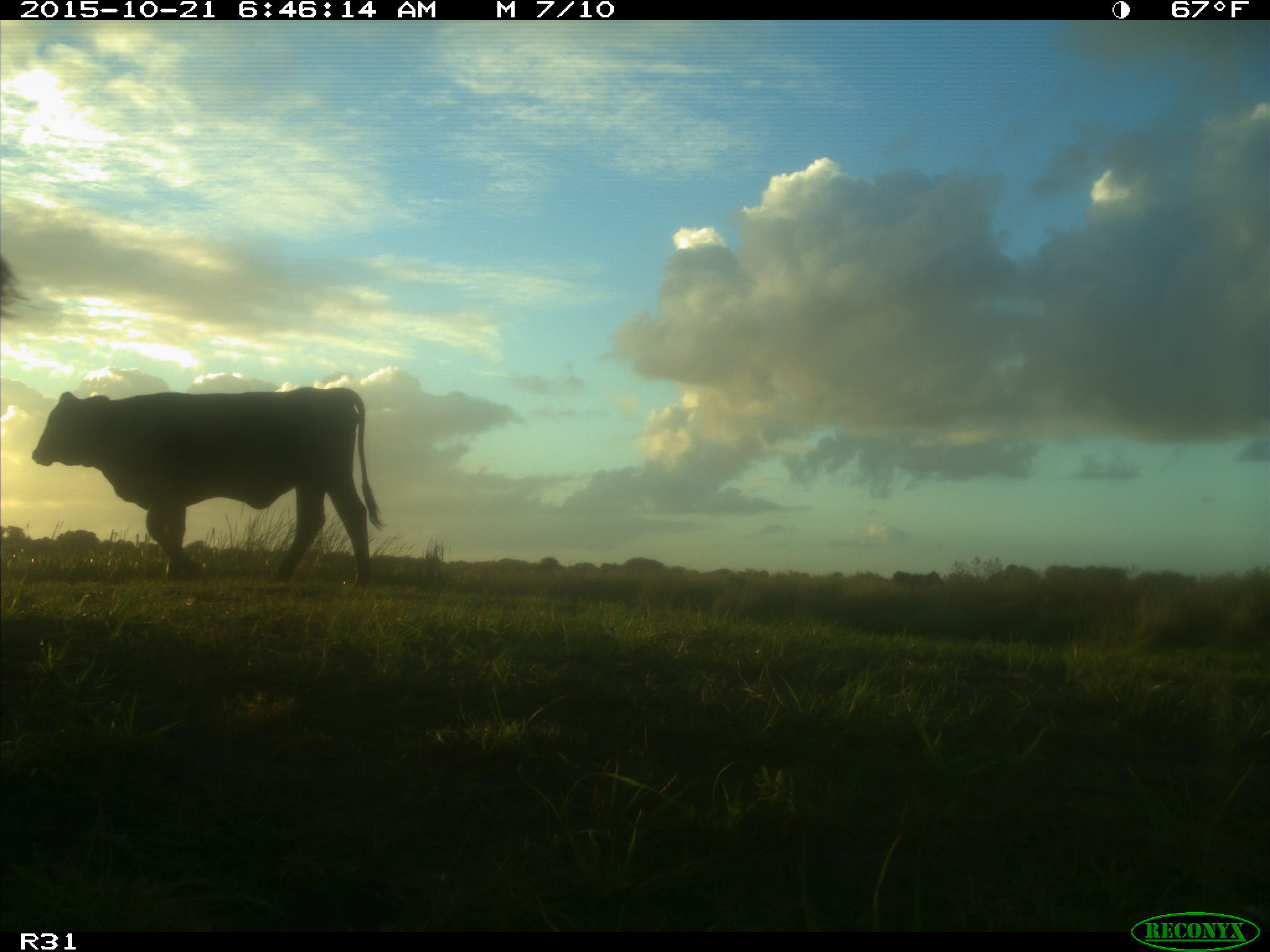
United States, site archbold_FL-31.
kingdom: Animalia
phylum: Chordata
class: Mammalia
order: Artiodactyla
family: Bovidae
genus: Bos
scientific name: Bos taurus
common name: domestic cow